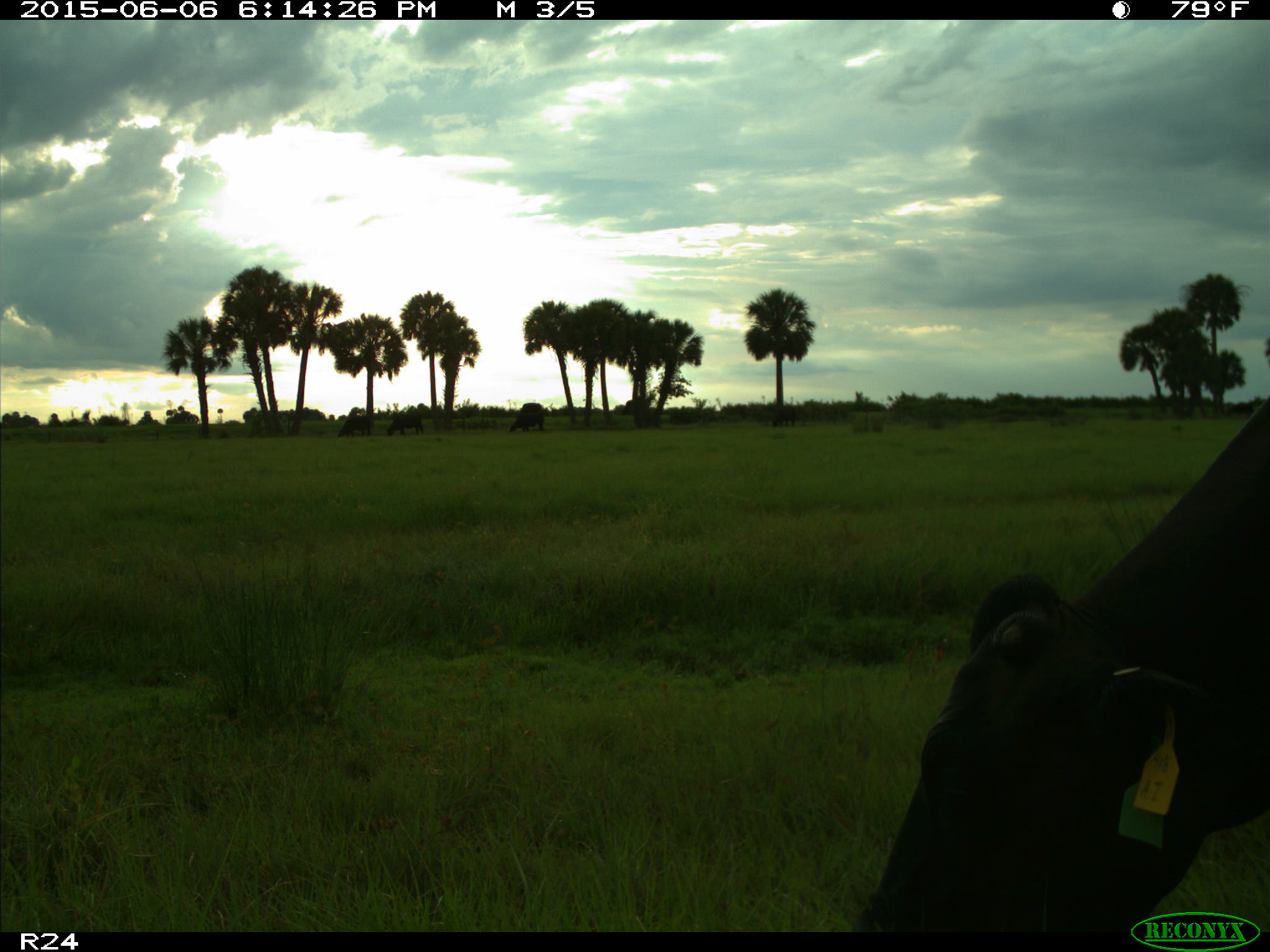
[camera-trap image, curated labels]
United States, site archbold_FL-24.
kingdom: Animalia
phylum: Chordata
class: Mammalia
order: Artiodactyla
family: Bovidae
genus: Bos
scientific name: Bos taurus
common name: domestic cow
Bos taurus (domestic cow).